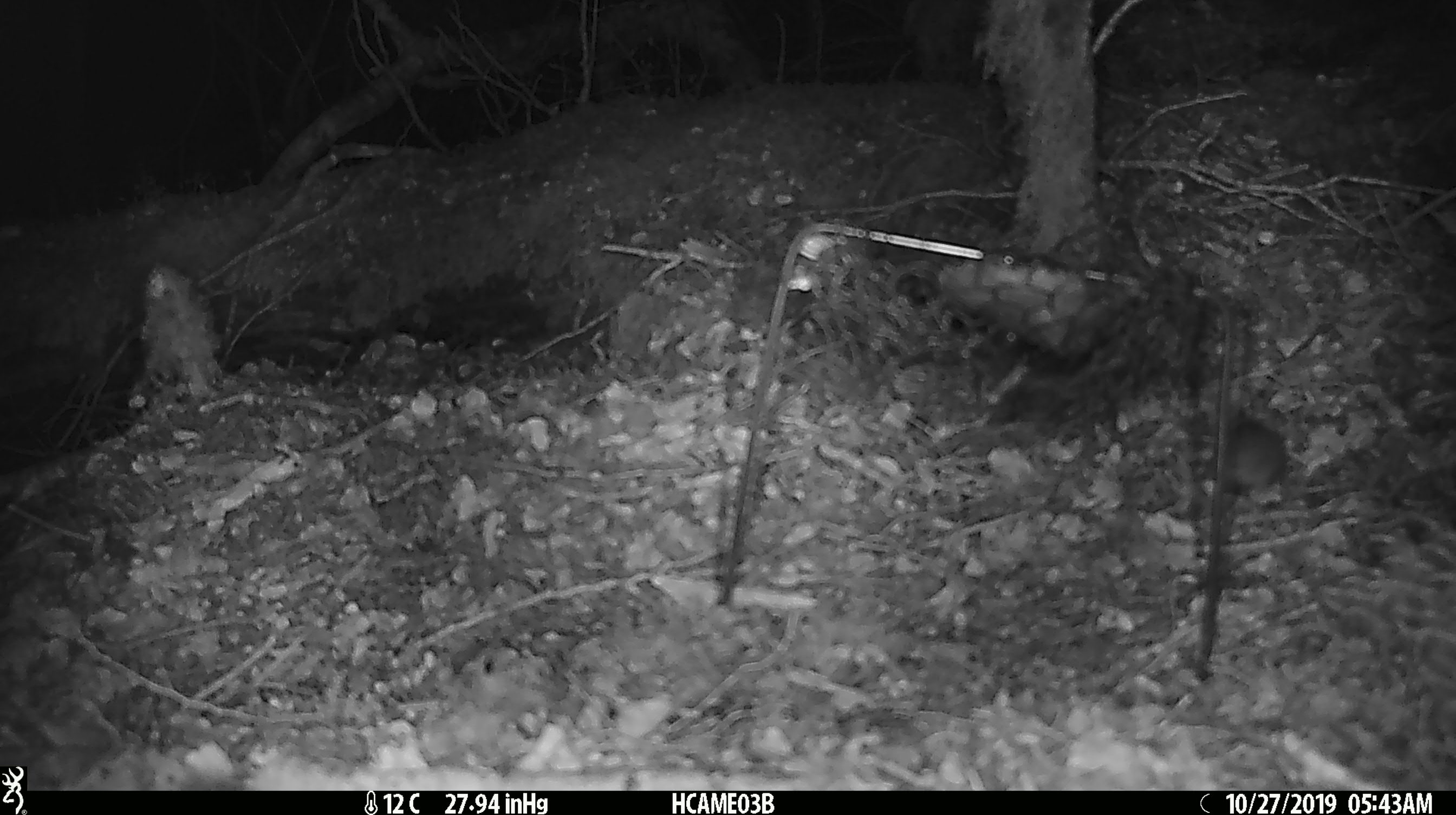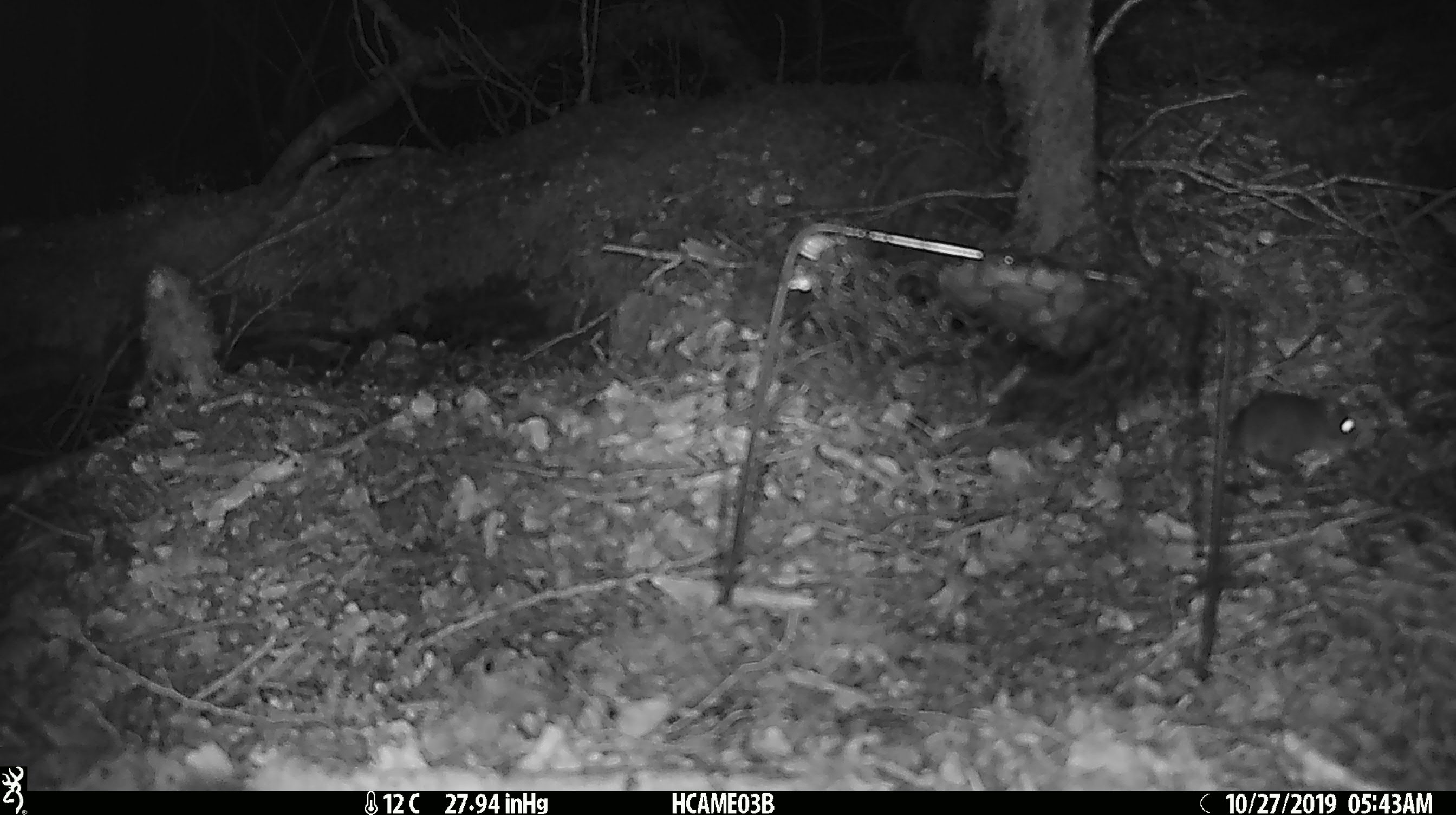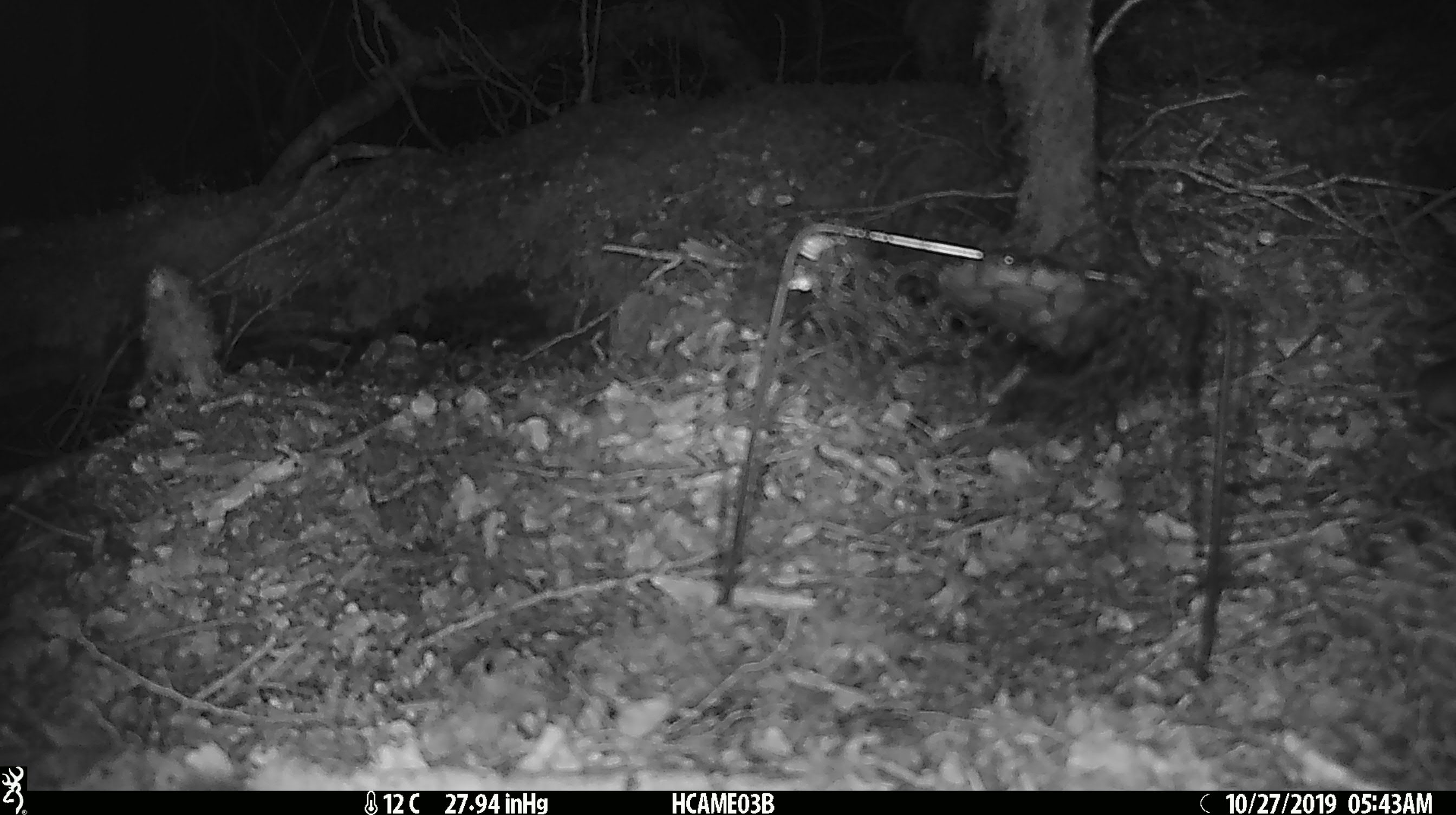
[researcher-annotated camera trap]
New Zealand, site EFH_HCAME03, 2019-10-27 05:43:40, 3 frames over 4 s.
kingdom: Animalia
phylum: Chordata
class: Mammalia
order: Rodentia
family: Muridae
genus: Mus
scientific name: Mus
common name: mouse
Mouse (Mus).